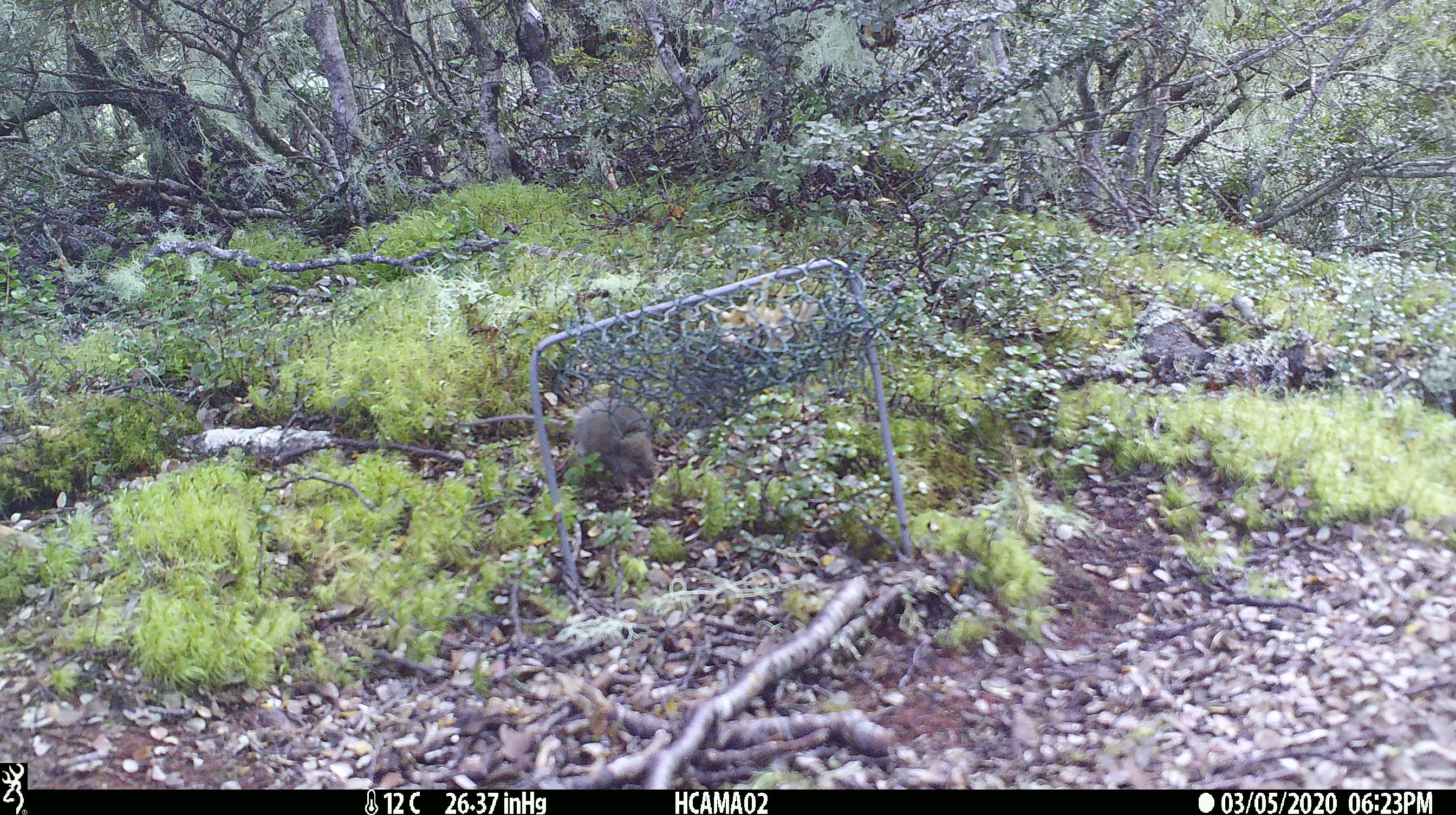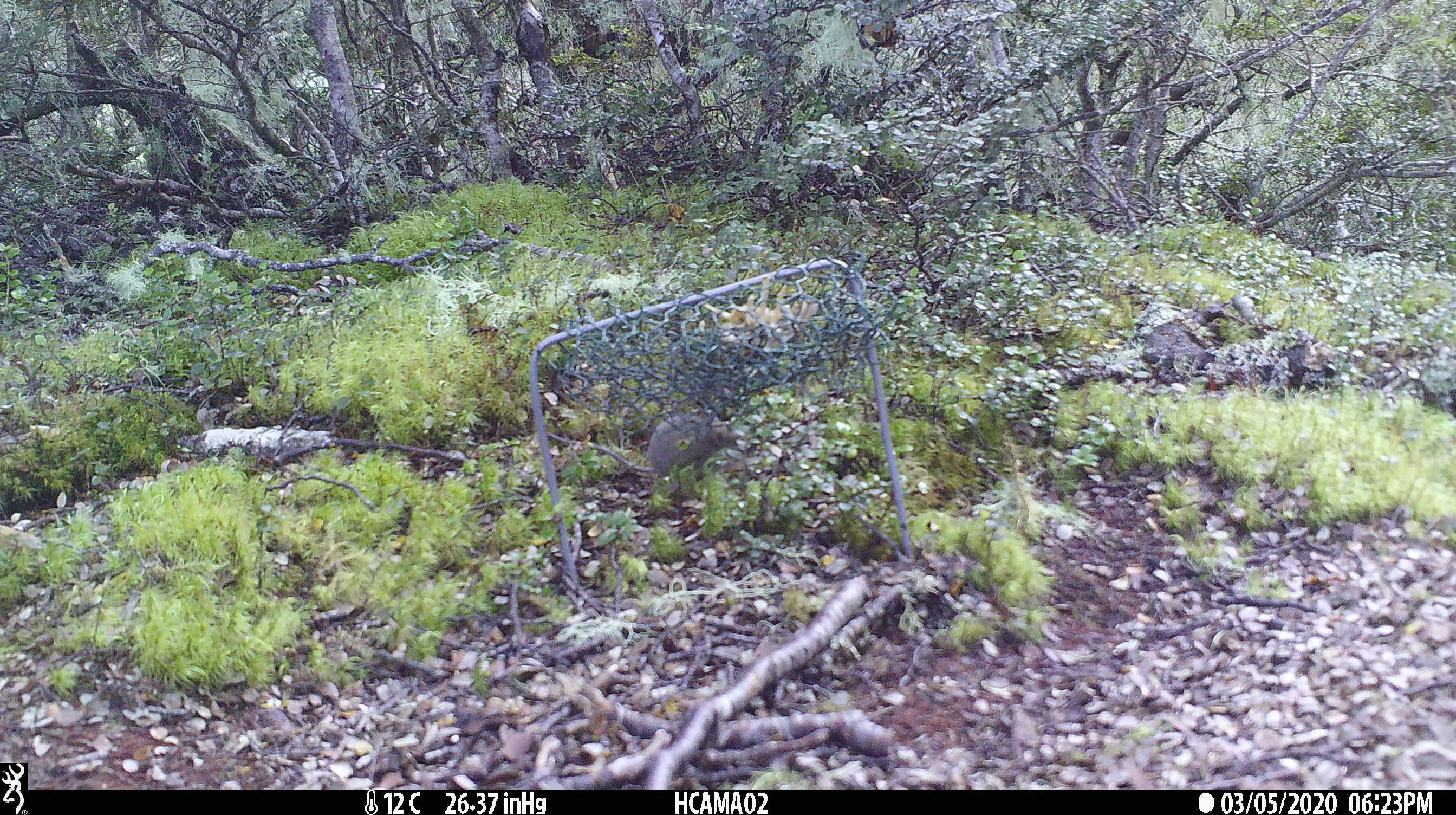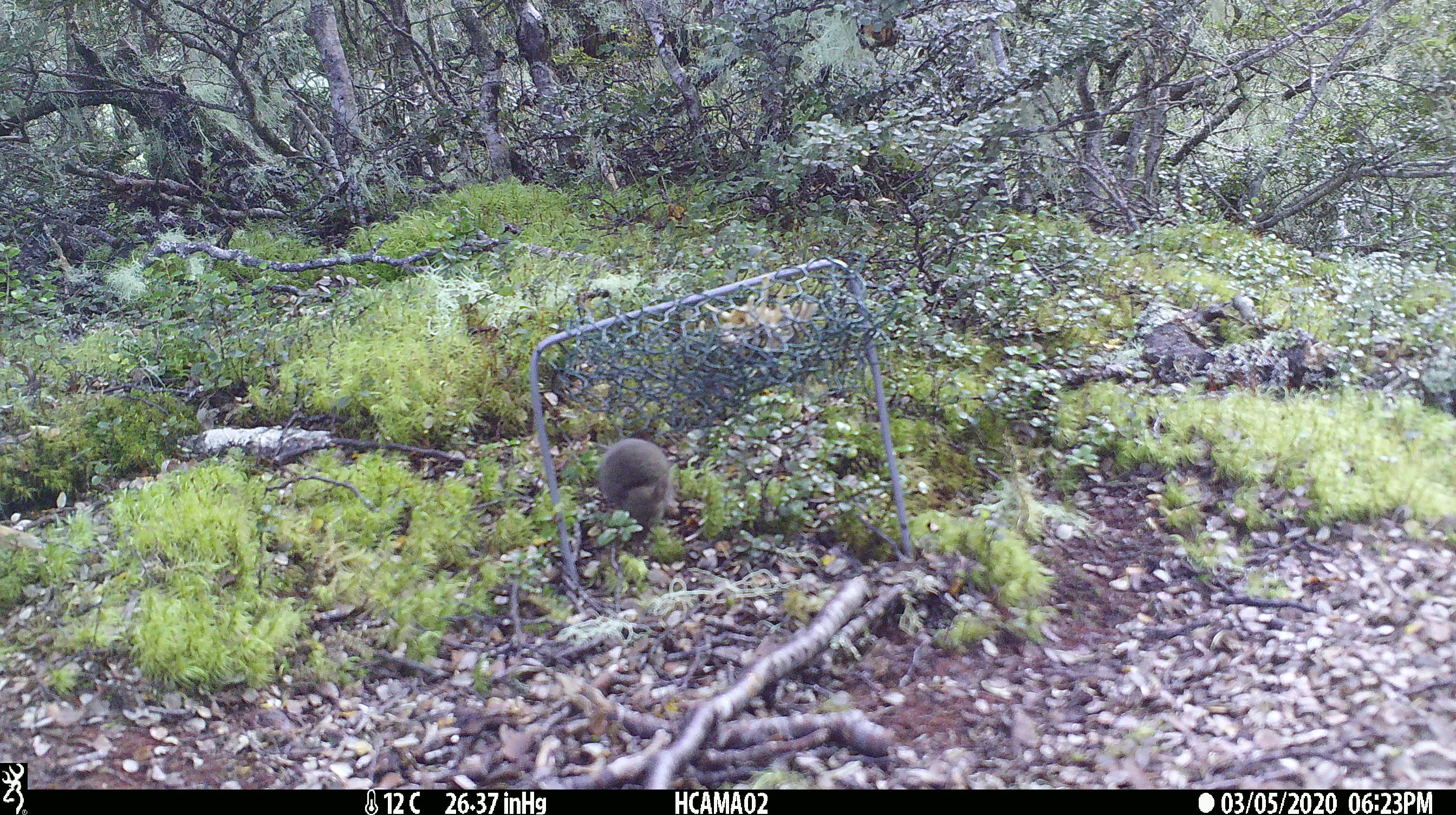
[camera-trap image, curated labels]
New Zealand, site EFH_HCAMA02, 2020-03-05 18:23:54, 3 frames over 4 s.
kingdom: Animalia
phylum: Chordata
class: Mammalia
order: Rodentia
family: Muridae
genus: Mus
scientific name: Mus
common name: mouse